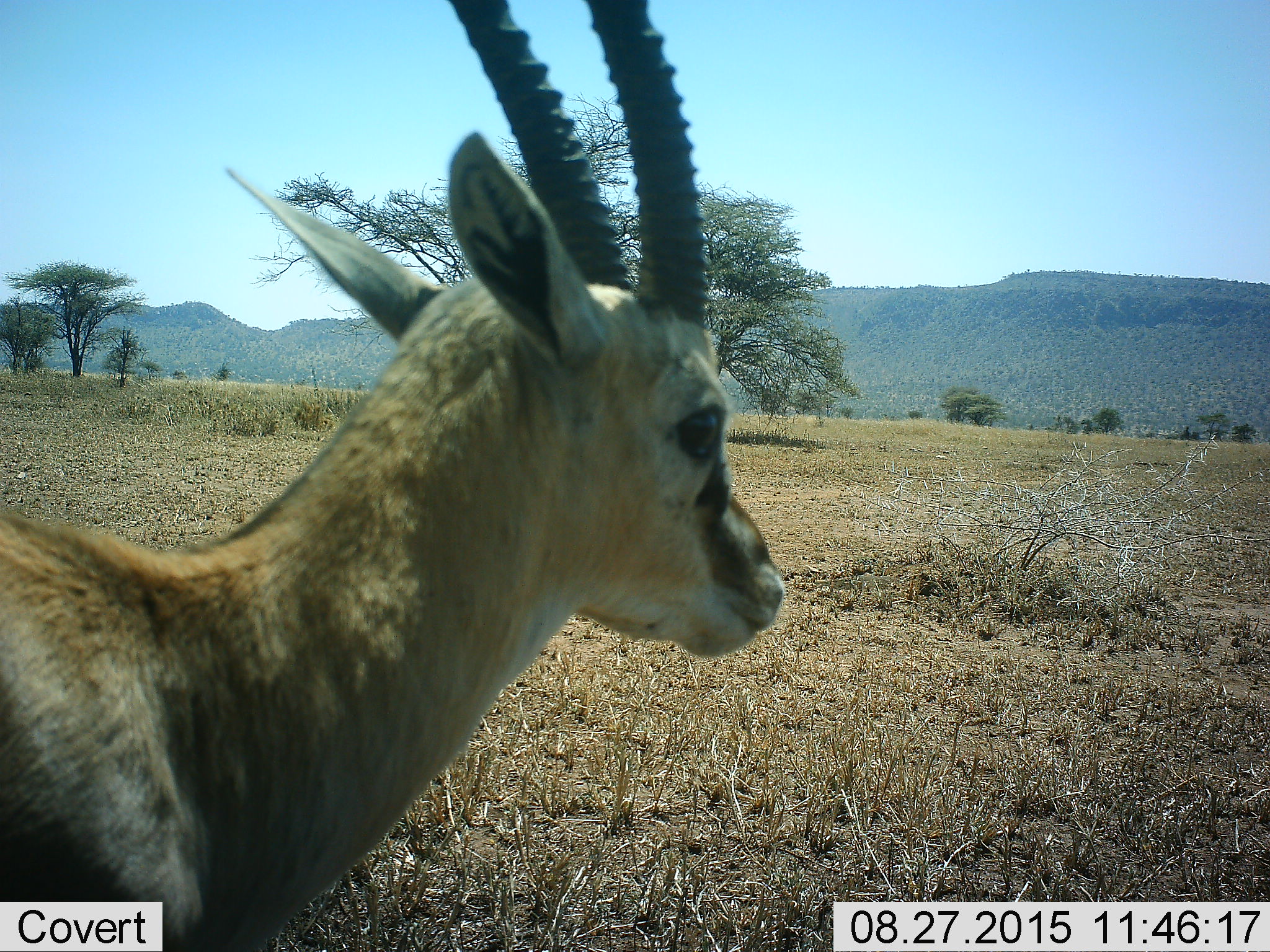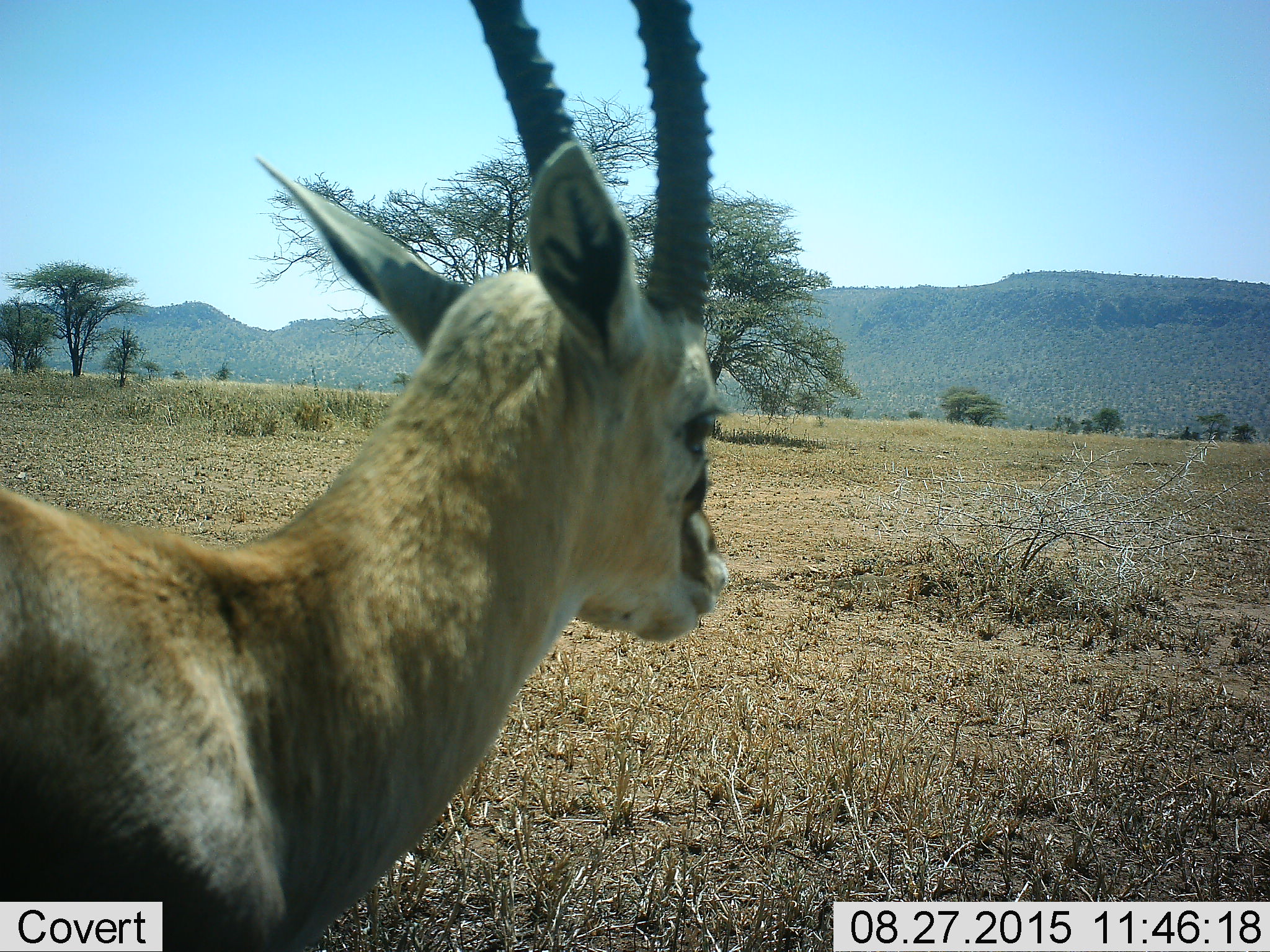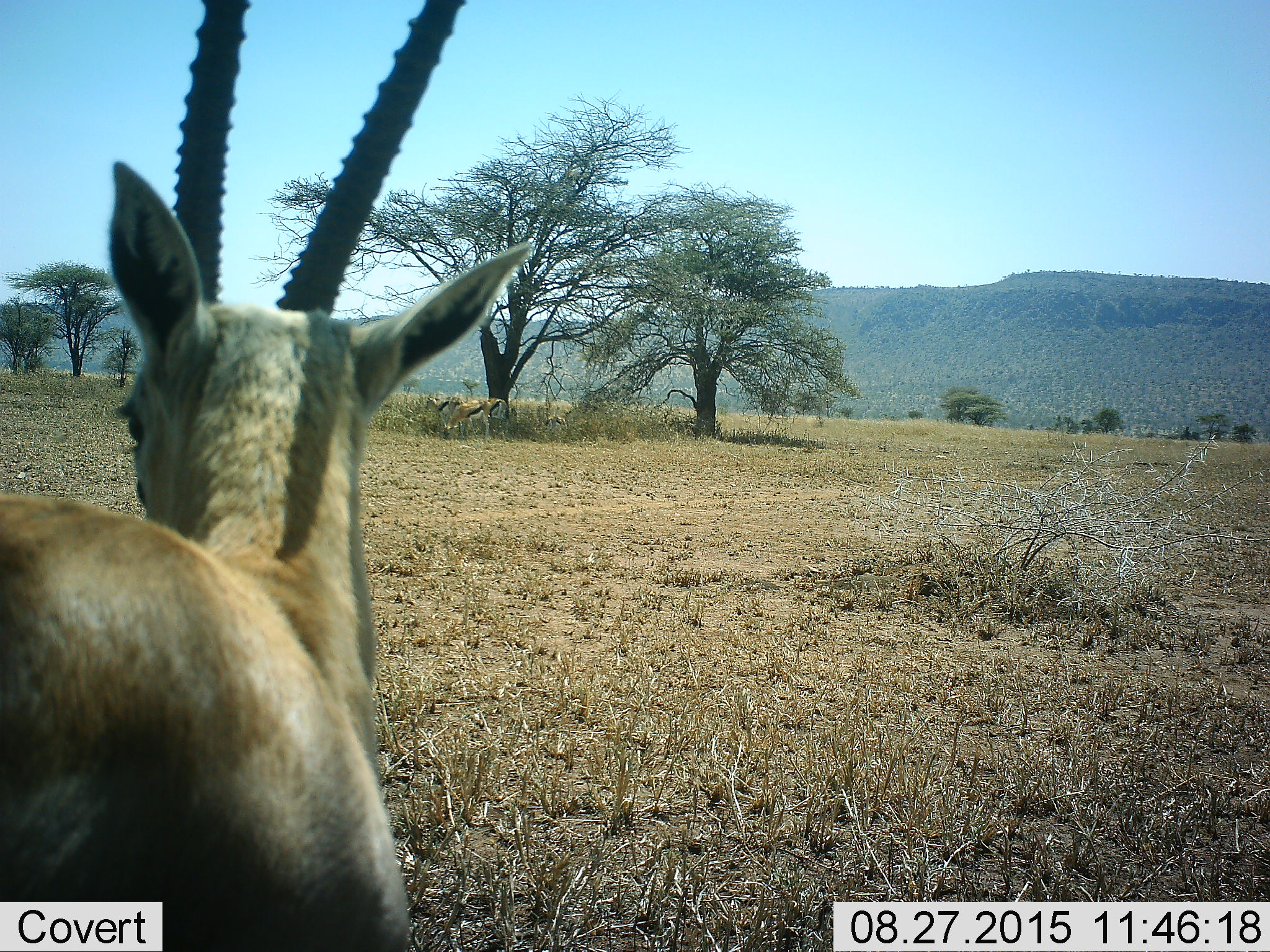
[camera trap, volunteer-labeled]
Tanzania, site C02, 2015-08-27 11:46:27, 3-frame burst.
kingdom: Animalia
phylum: Chordata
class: Mammalia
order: Artiodactyla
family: Bovidae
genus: Eudorcas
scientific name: Eudorcas thomsonii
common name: thomson's gazelle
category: gazellethomsons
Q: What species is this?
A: Gazellethomsons (thomson's gazelle) (Eudorcas thomsonii).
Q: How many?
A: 1.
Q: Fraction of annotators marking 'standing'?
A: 80%.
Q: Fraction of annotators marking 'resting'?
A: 7%.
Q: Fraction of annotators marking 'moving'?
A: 33%.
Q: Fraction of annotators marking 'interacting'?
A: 0%.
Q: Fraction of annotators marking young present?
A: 7%.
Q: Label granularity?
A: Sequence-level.